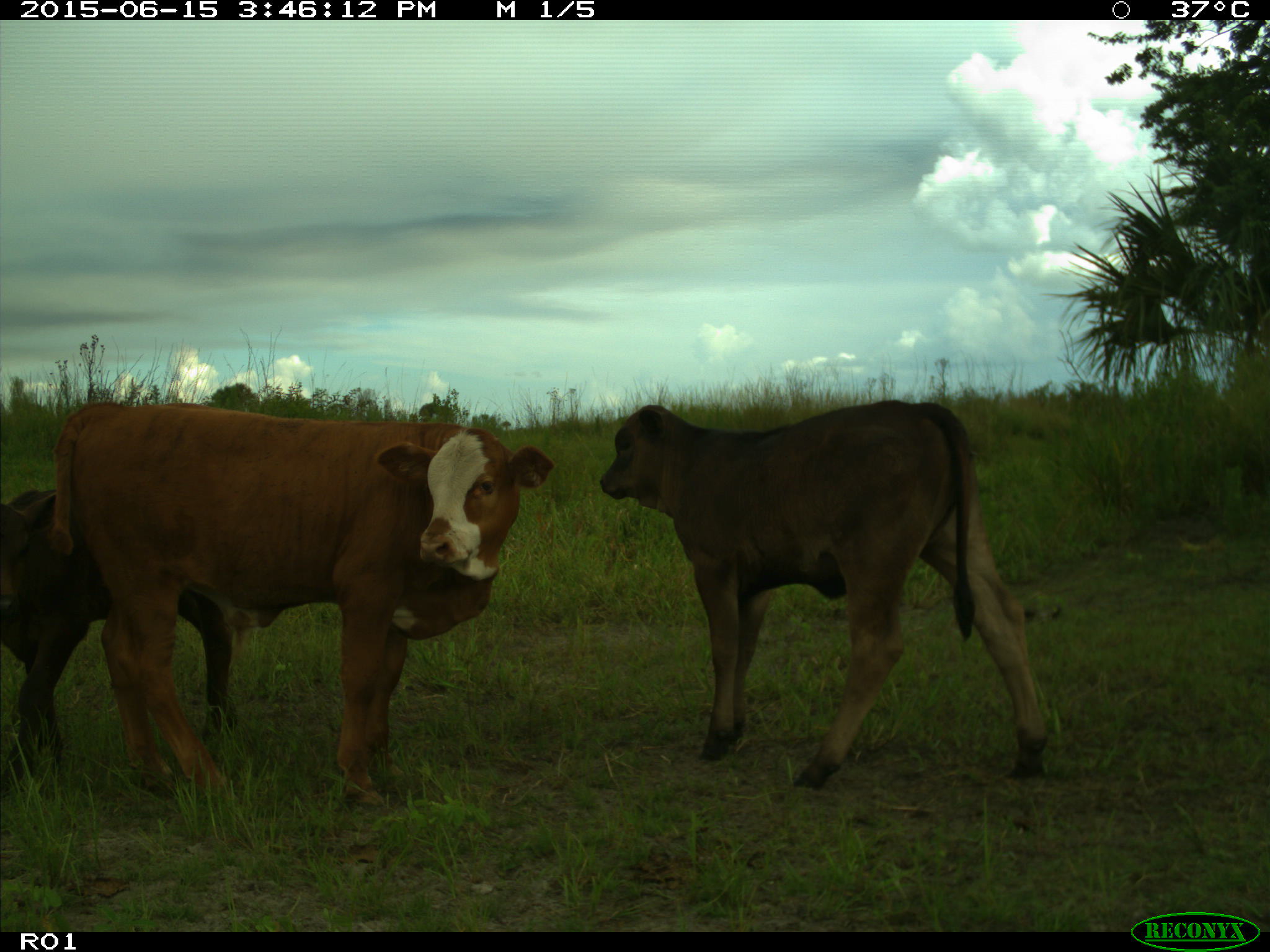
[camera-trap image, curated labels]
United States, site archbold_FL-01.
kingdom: Animalia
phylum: Chordata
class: Mammalia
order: Artiodactyla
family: Bovidae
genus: Bos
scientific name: Bos taurus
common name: domestic cow